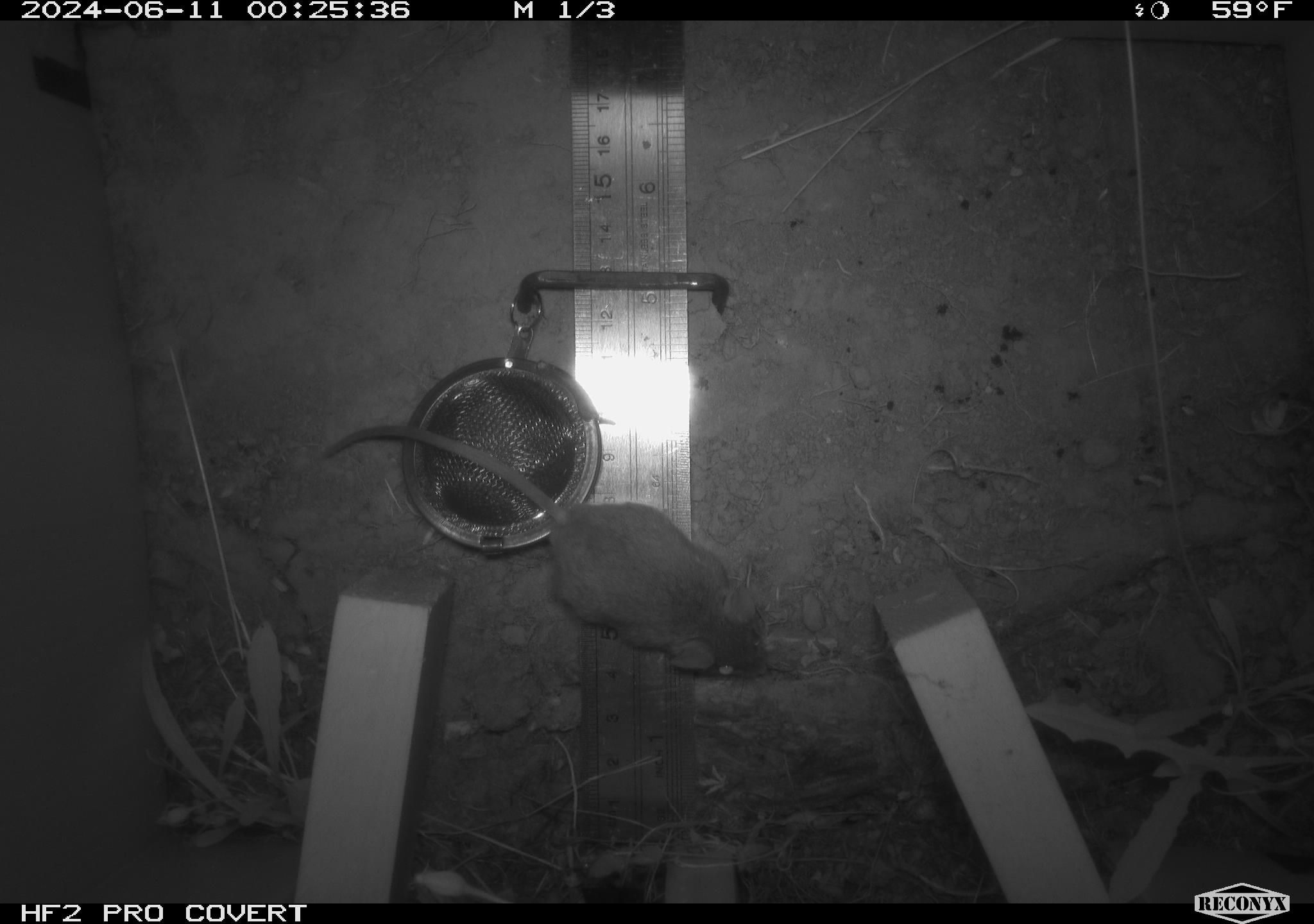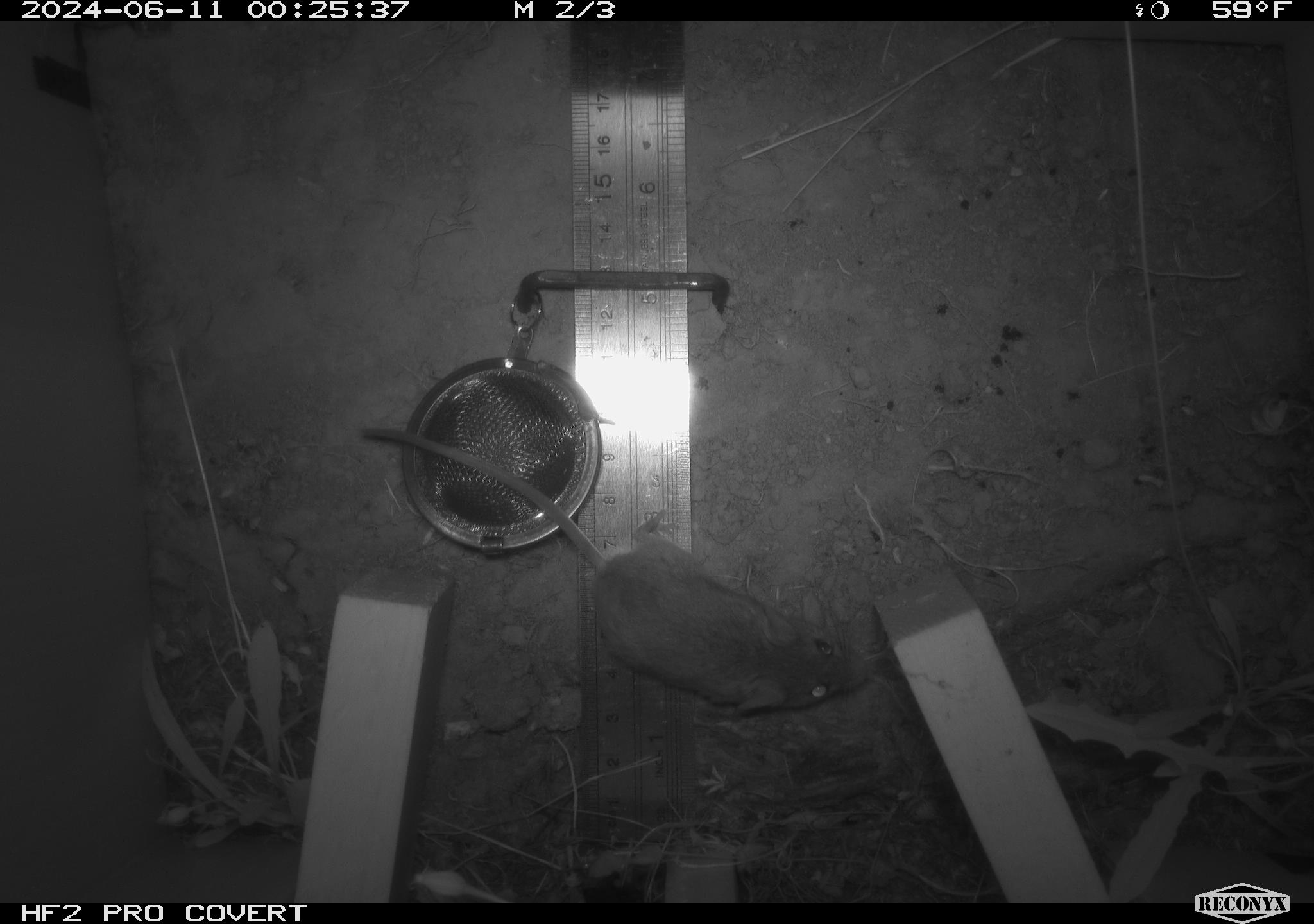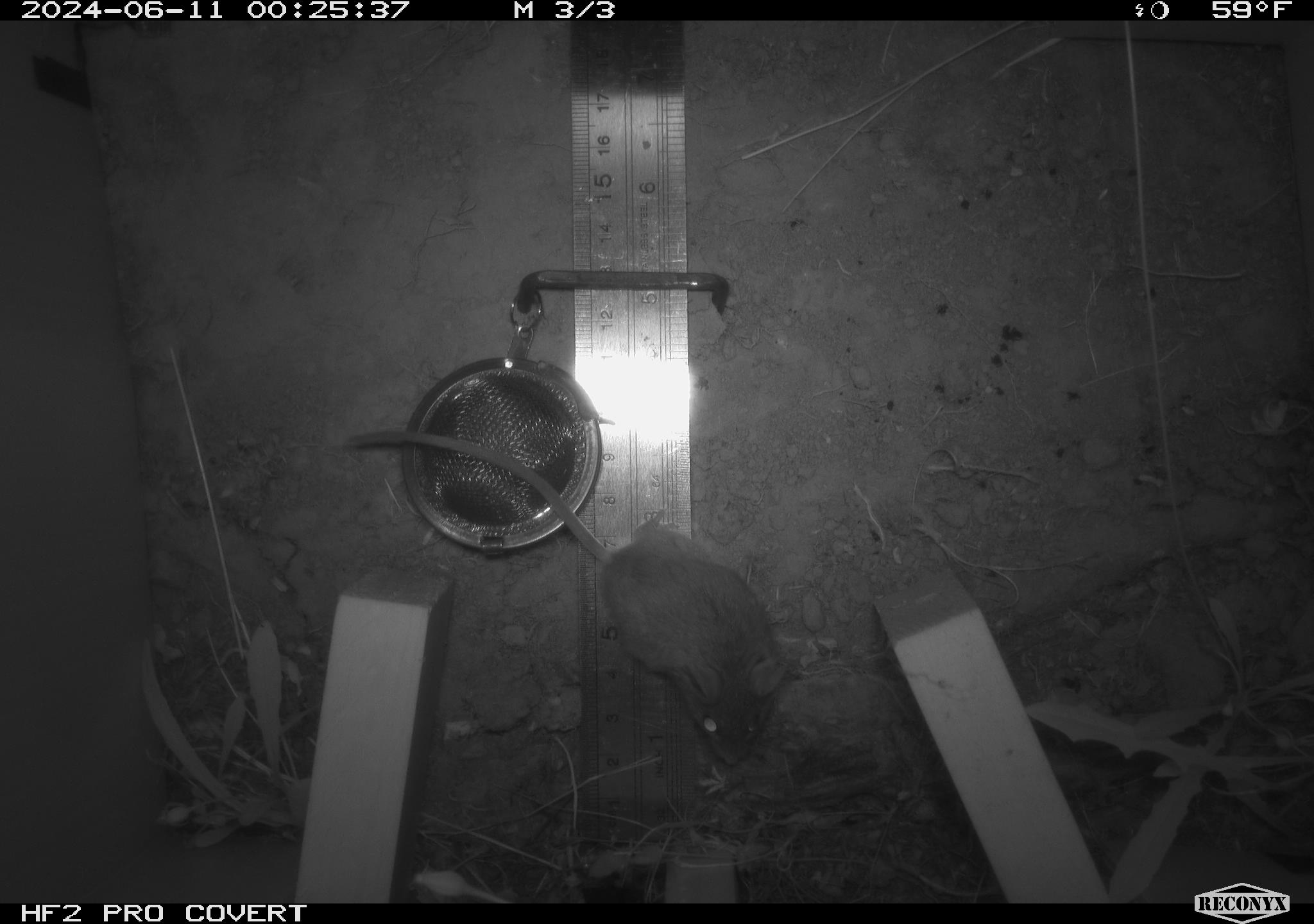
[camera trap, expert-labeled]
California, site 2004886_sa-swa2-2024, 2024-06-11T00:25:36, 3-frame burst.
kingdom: Animalia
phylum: Chordata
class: Mammalia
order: Rodentia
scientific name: Rodentia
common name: mouse species